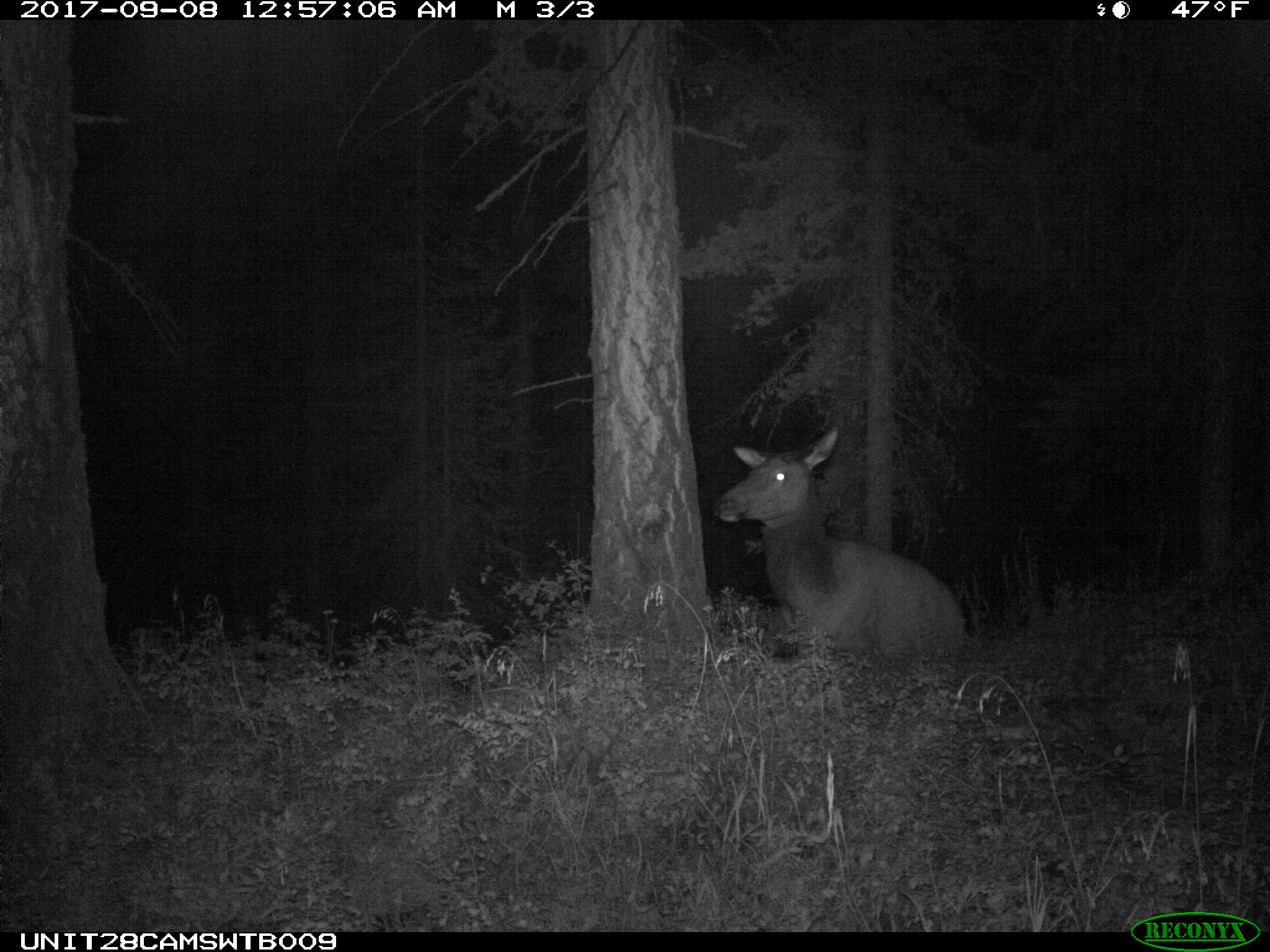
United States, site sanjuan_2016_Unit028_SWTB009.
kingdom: Animalia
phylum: Chordata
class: Mammalia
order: Artiodactyla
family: Cervidae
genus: Cervus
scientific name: Cervus elaphus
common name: red deer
Cervus elaphus (red deer).